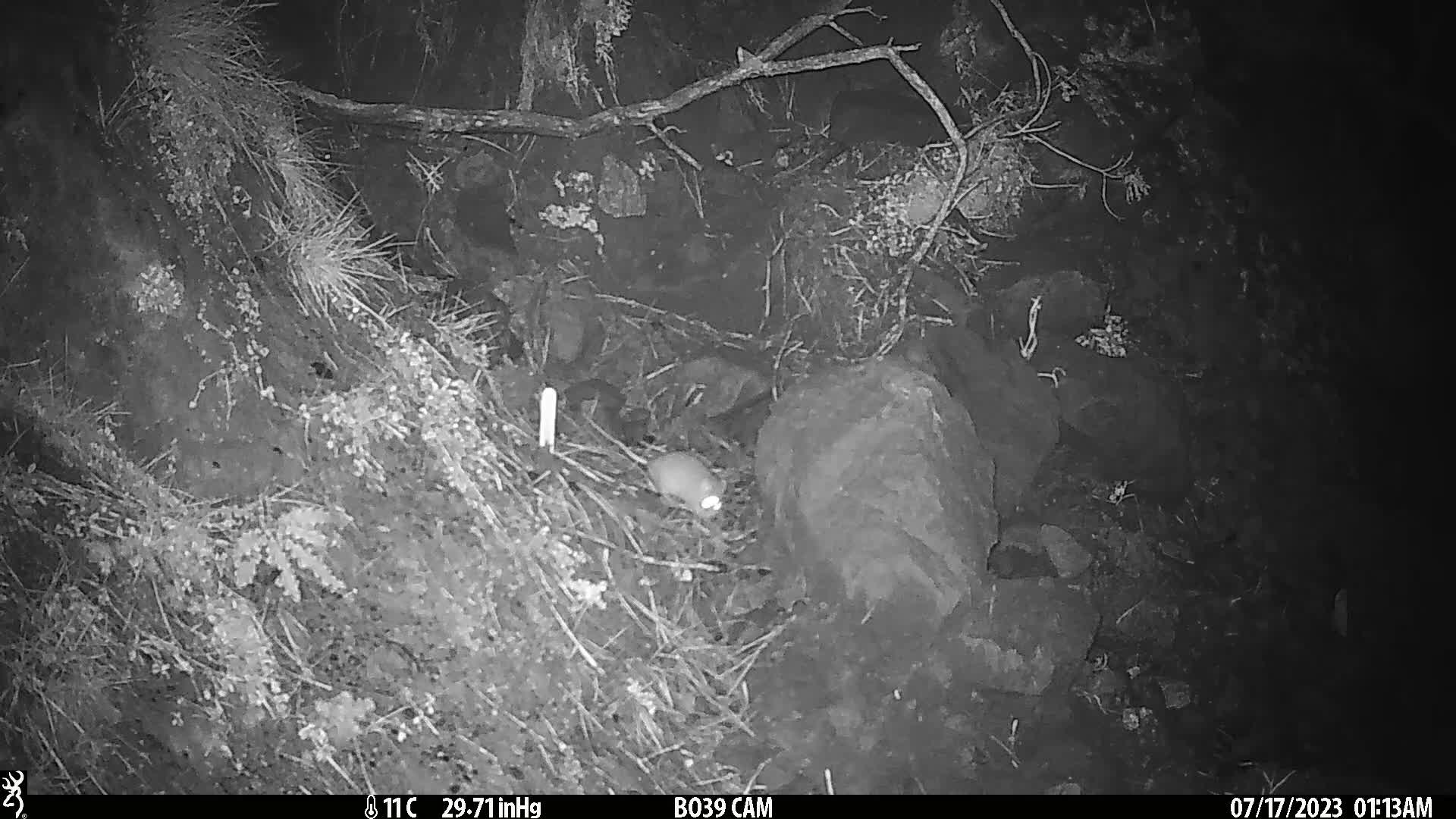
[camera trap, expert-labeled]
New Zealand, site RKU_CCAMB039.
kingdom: Animalia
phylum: Chordata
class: Mammalia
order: Rodentia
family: Muridae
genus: Rattus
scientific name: Rattus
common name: rat